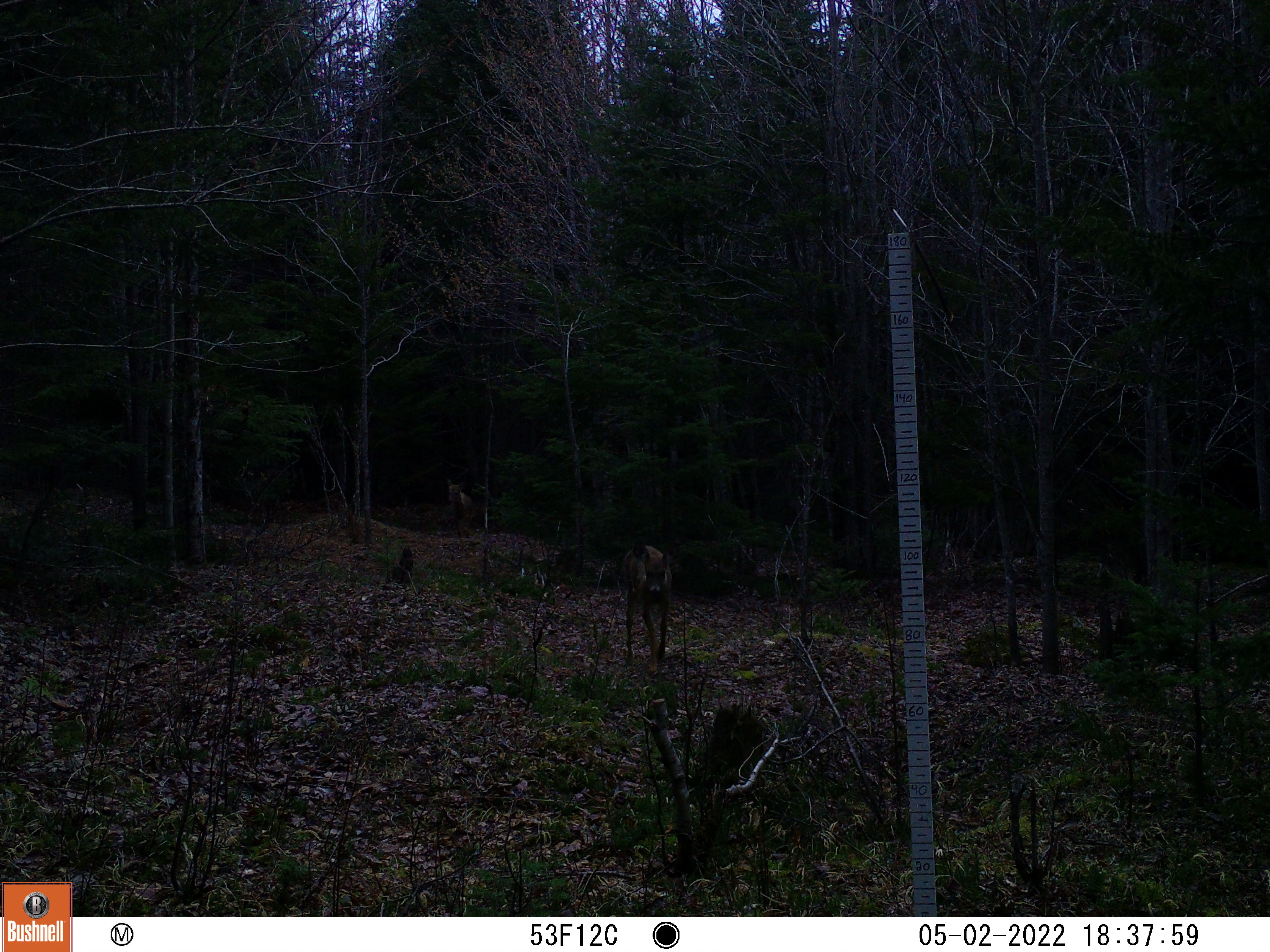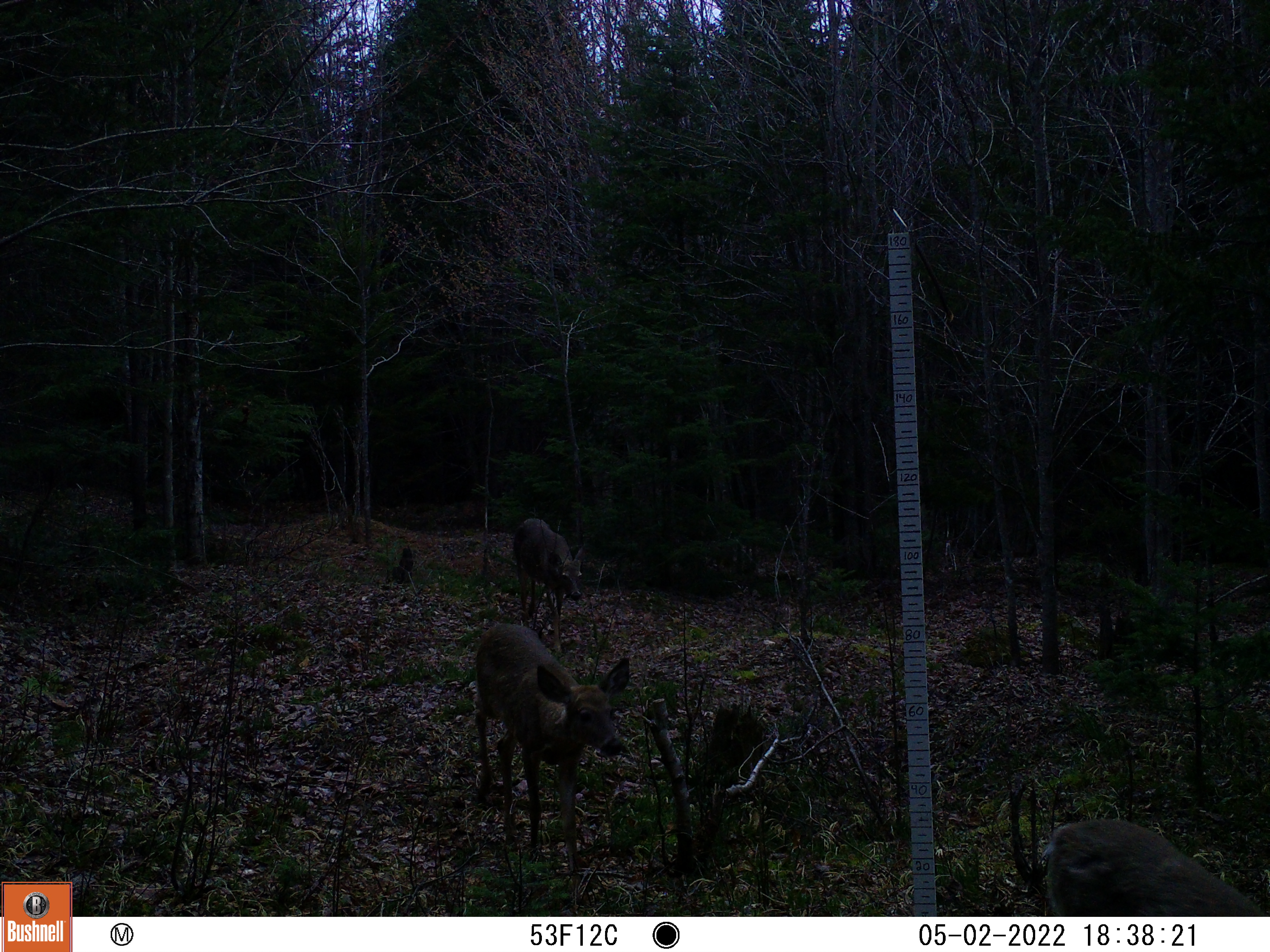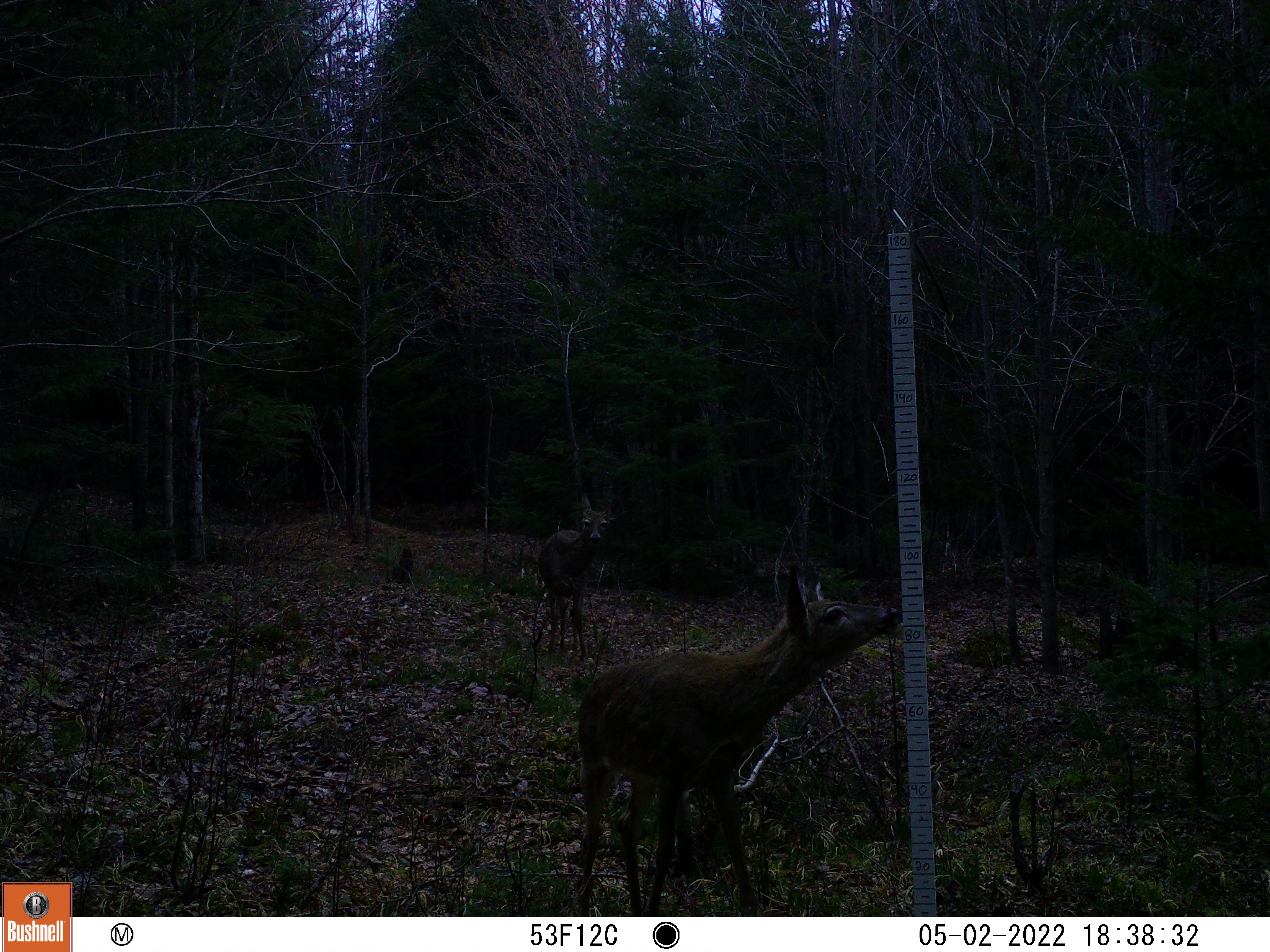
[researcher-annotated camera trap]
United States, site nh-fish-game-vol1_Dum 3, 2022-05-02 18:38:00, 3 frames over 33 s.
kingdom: Animalia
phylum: Chordata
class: Mammalia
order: Artiodactyla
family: Cervidae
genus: Odocoileus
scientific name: Odocoileus virginianus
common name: white-tailed deer